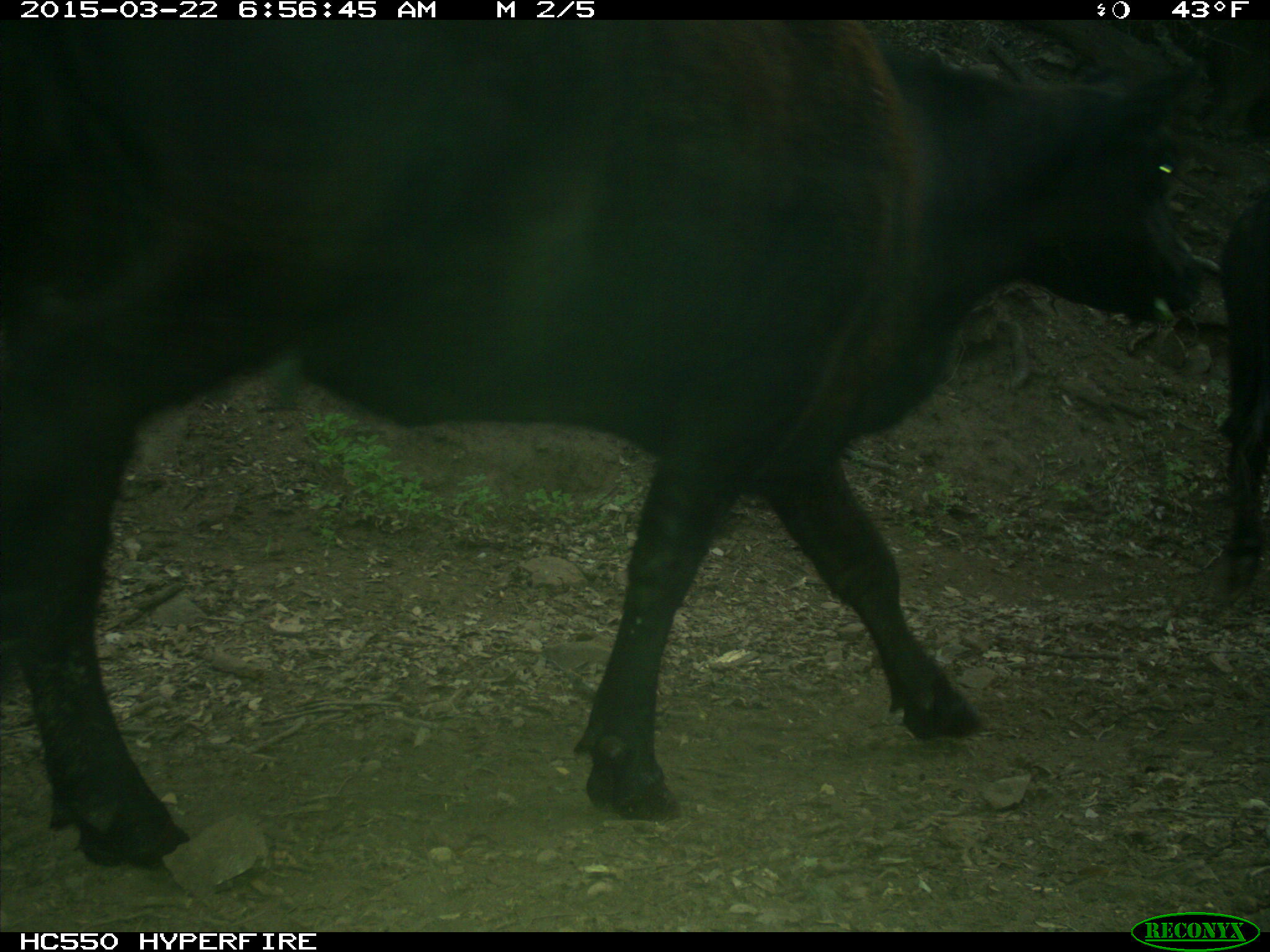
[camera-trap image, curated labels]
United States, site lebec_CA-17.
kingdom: Animalia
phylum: Chordata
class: Mammalia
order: Artiodactyla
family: Bovidae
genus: Bos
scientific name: Bos taurus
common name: domestic cow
Bos taurus (domestic cow).